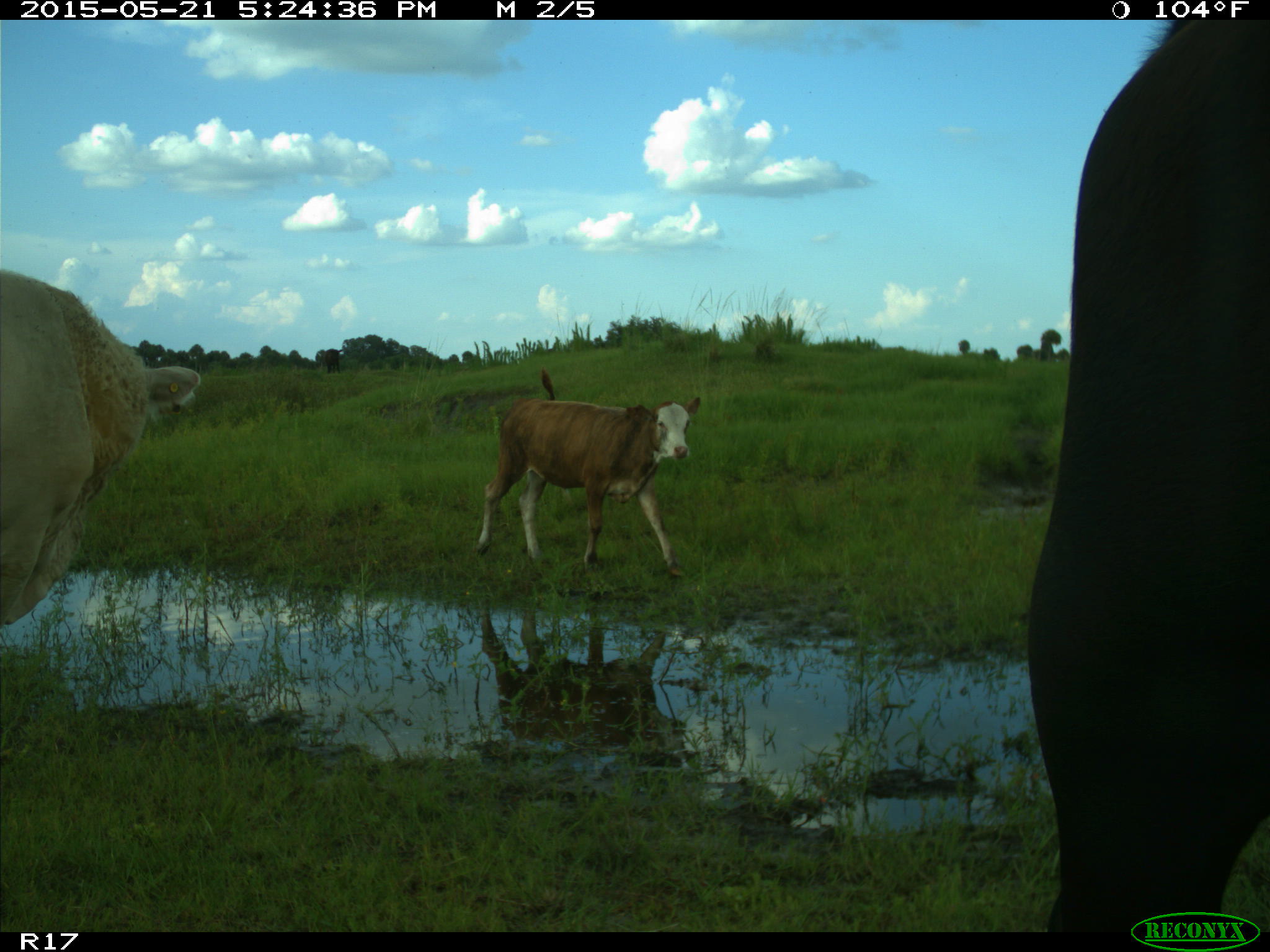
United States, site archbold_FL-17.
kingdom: Animalia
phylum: Chordata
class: Mammalia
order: Artiodactyla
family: Bovidae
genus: Bos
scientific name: Bos taurus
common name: domestic cow